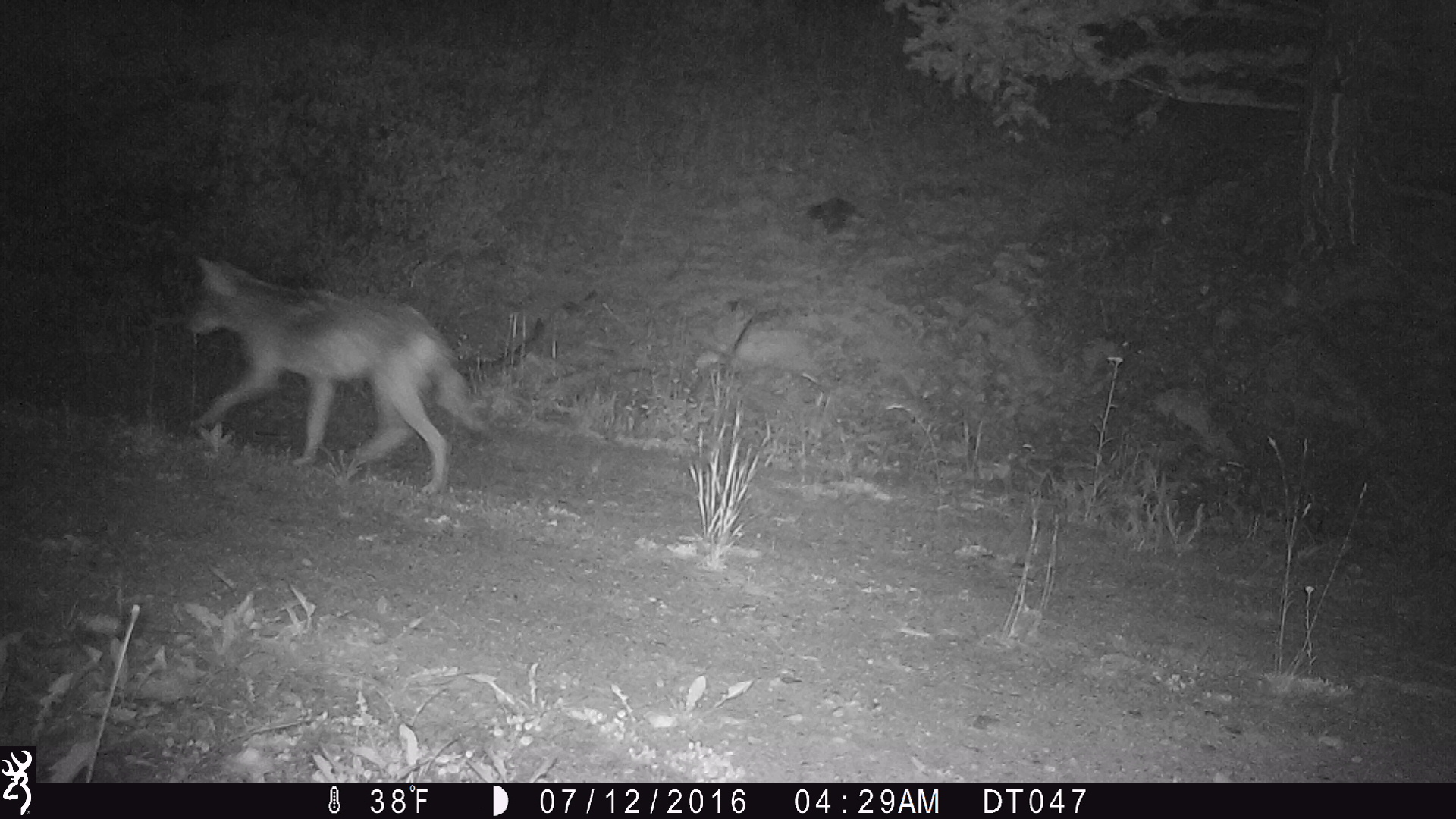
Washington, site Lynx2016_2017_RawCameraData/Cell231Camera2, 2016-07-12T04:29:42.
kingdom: Animalia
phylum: Chordata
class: Mammalia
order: Carnivora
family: Canidae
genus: Canis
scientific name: Canis latrans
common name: coyote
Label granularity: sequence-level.